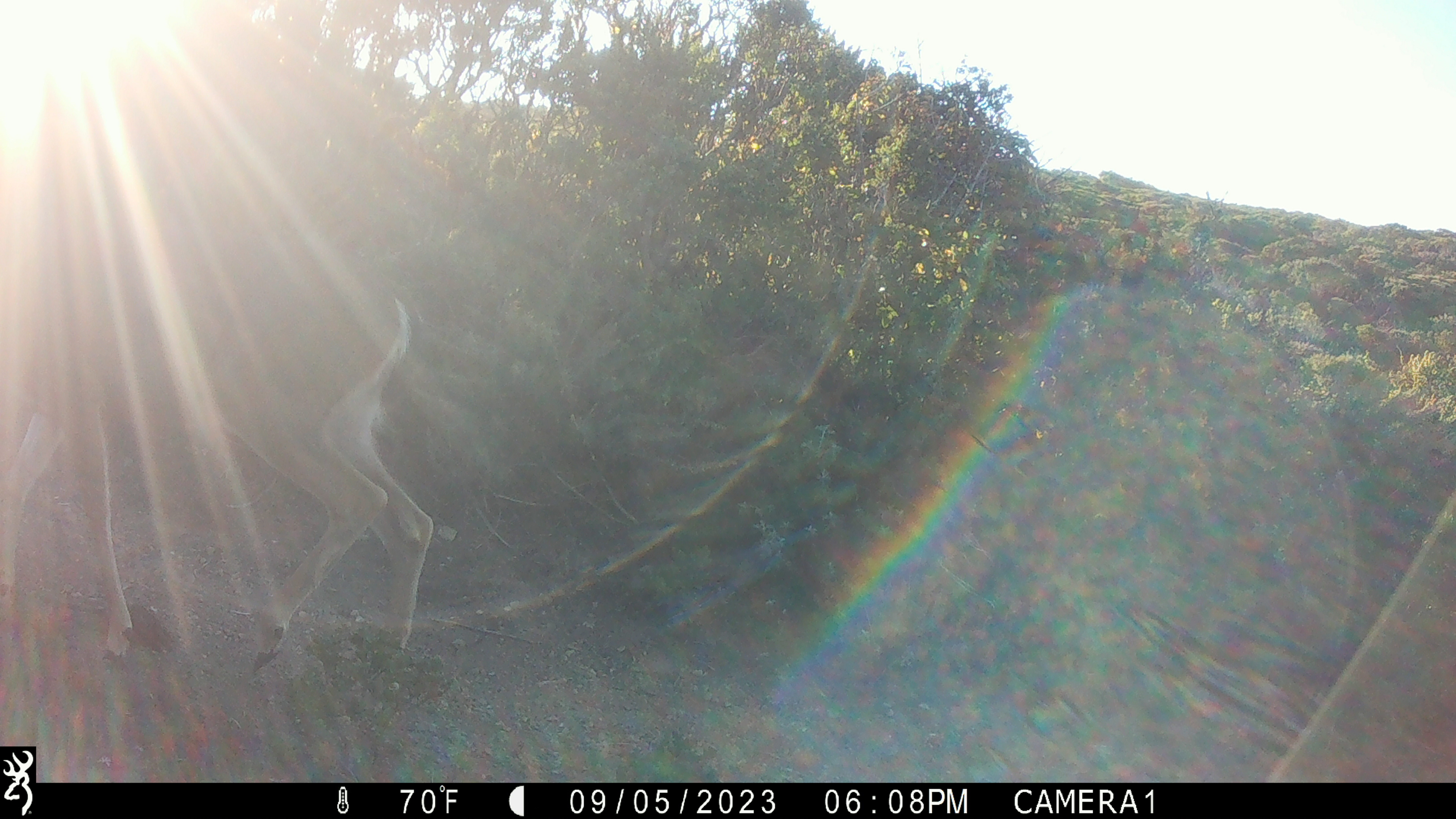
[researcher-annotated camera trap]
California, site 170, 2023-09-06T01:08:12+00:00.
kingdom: Animalia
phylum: Chordata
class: Mammalia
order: Artiodactyla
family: Cervidae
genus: Odocoileus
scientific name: Odocoileus hemionus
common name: mule deer